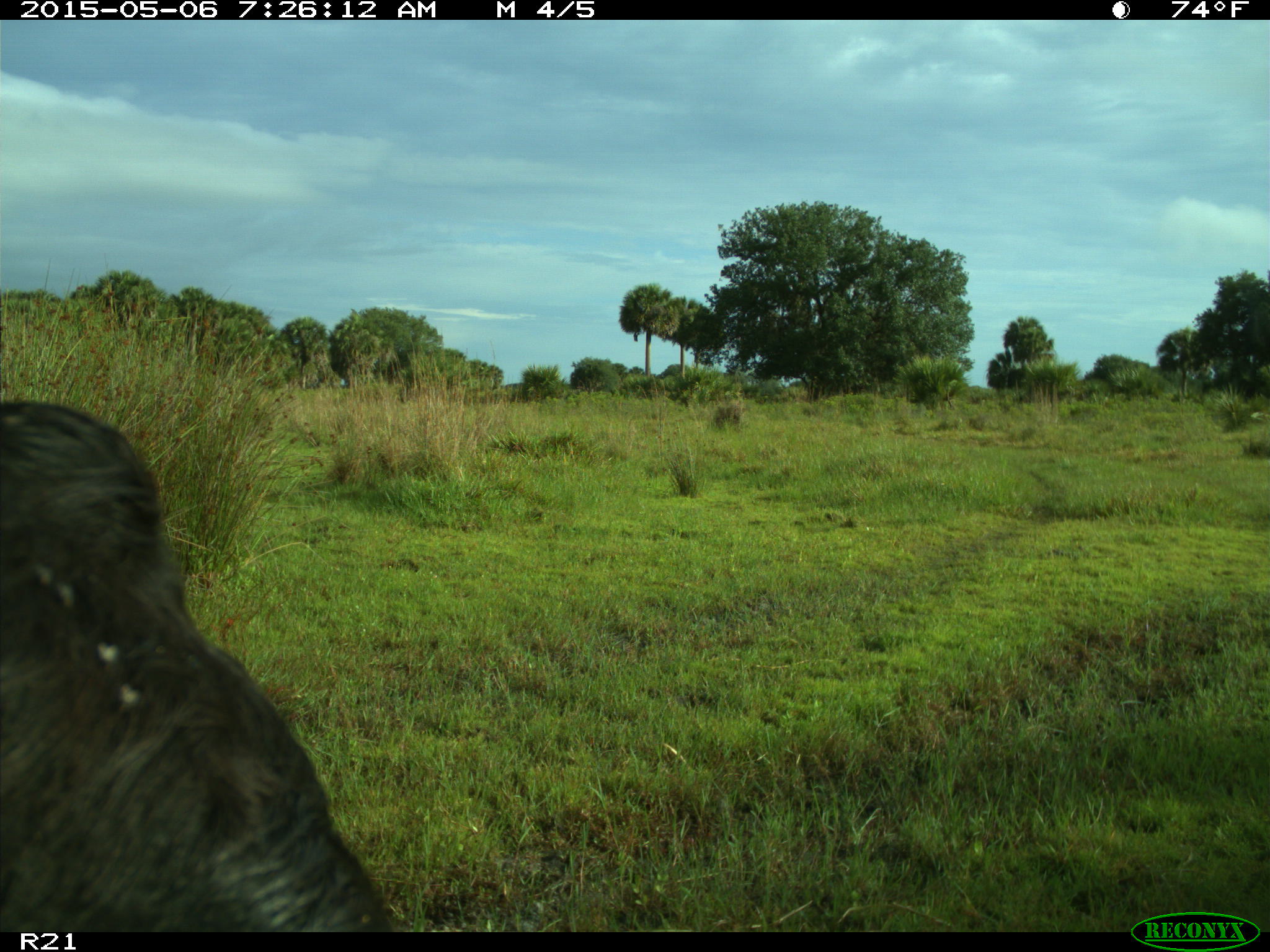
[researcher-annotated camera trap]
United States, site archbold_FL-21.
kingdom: Animalia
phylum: Chordata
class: Mammalia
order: Artiodactyla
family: Bovidae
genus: Bos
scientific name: Bos taurus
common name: domestic cow